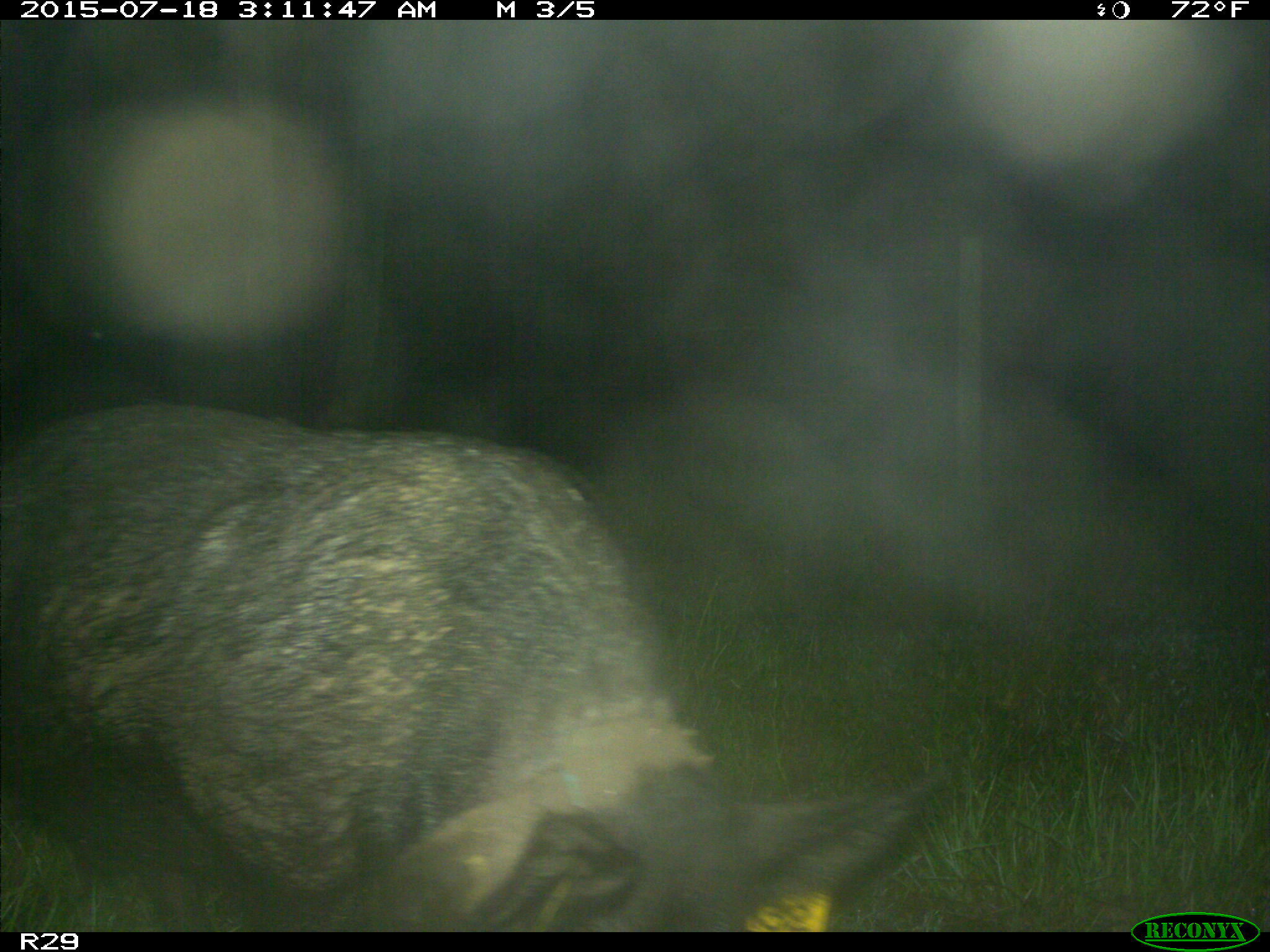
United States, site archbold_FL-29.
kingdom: Animalia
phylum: Chordata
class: Mammalia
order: Artiodactyla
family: Suidae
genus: Sus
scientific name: Sus scrofa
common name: wild boar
Sus scrofa (wild boar).